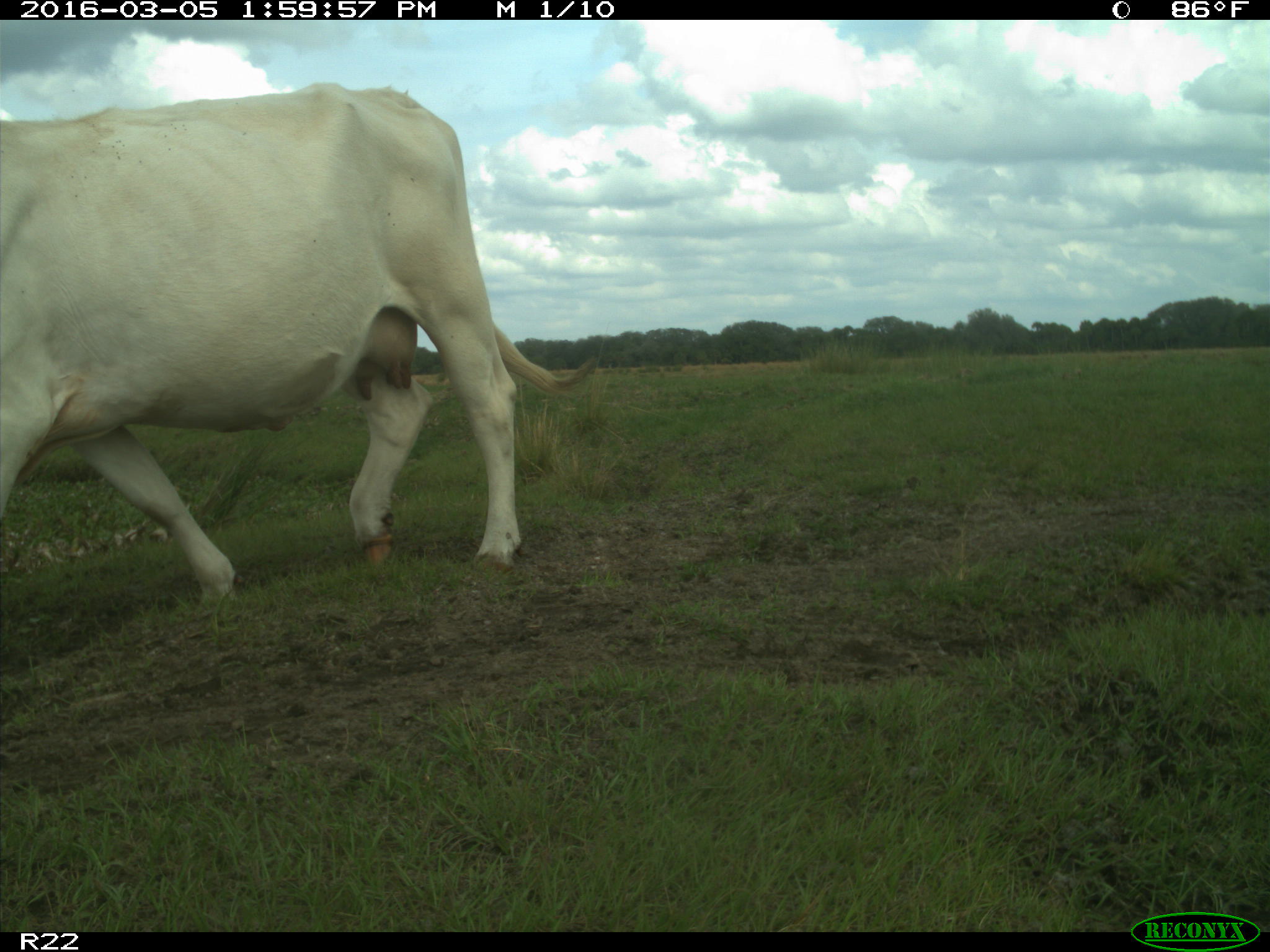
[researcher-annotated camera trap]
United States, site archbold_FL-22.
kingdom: Animalia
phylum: Chordata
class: Mammalia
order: Artiodactyla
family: Bovidae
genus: Bos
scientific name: Bos taurus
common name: domestic cow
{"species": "Bos taurus (domestic cow)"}